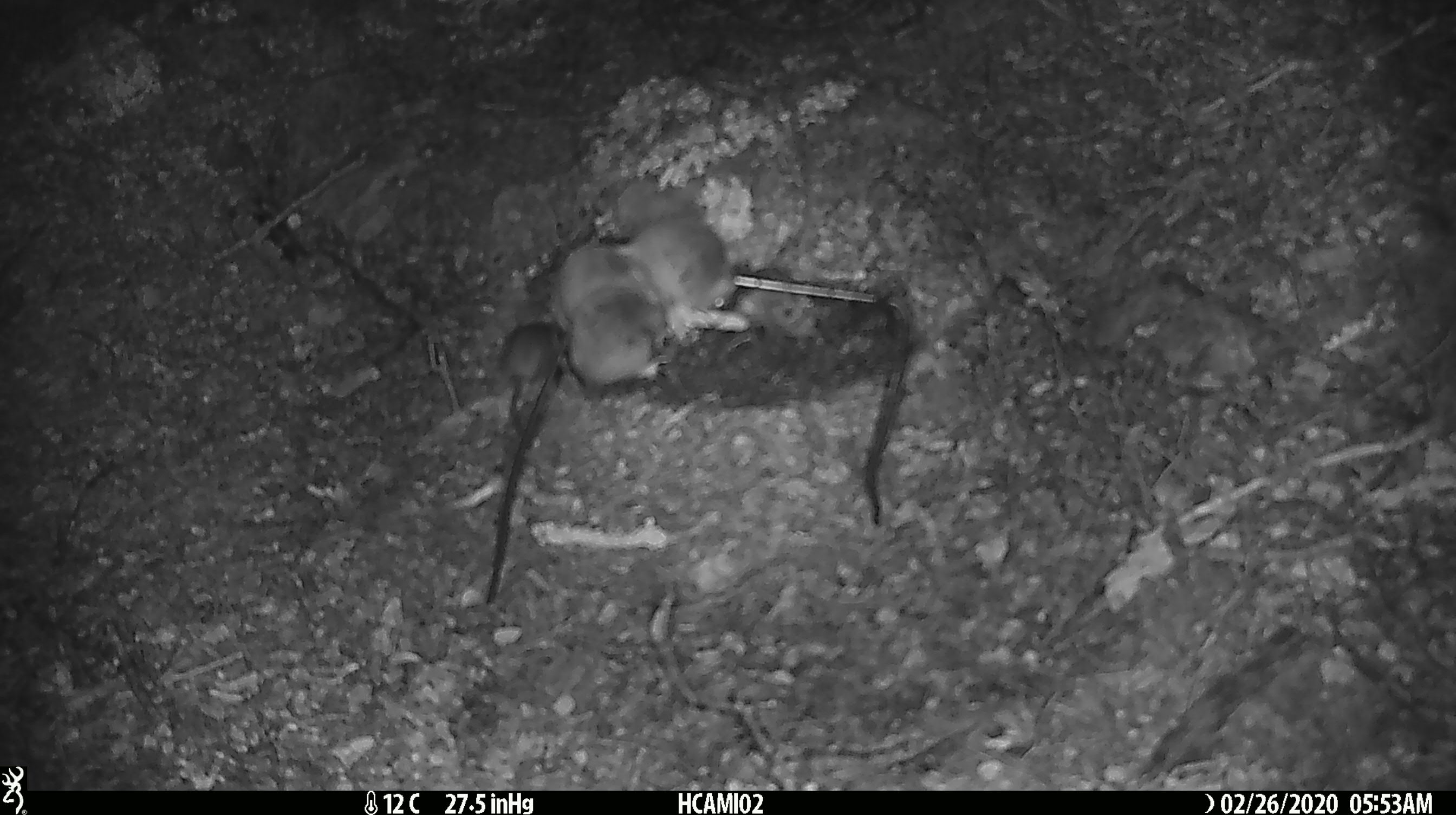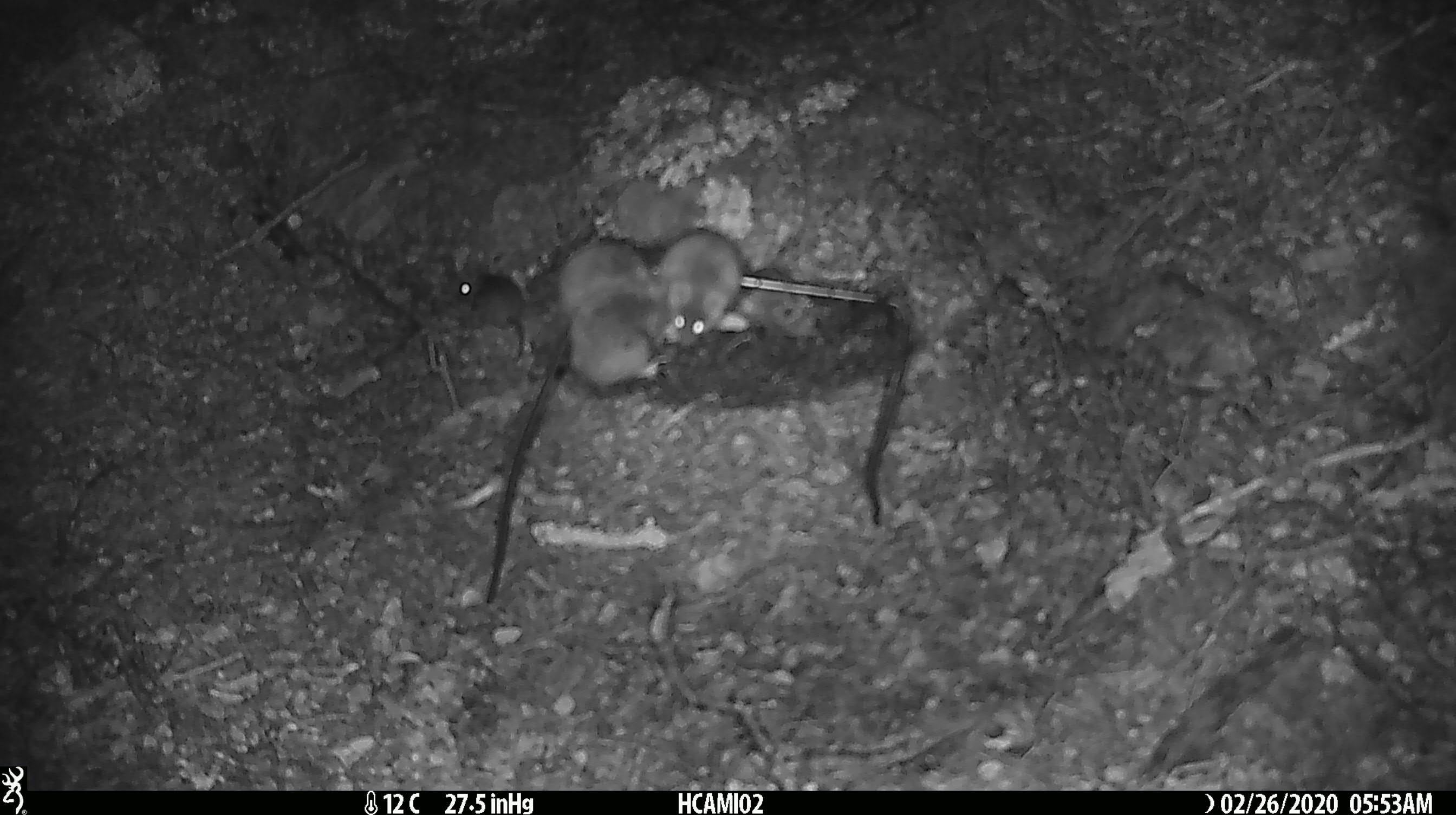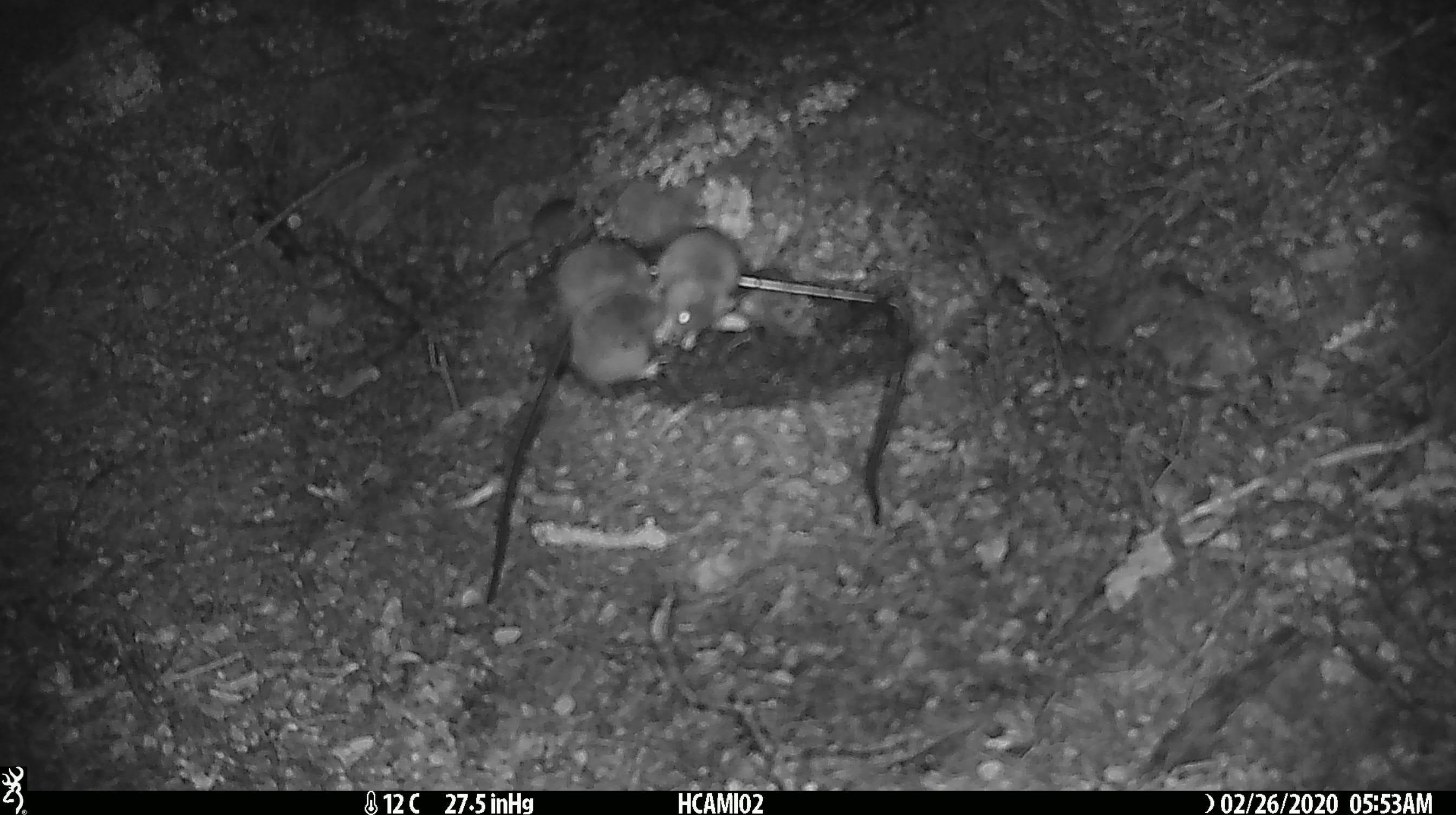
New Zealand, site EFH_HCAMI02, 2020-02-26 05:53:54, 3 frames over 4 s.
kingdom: Animalia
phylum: Chordata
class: Mammalia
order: Rodentia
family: Muridae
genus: Mus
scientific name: Mus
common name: mouse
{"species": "mouse (Mus)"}